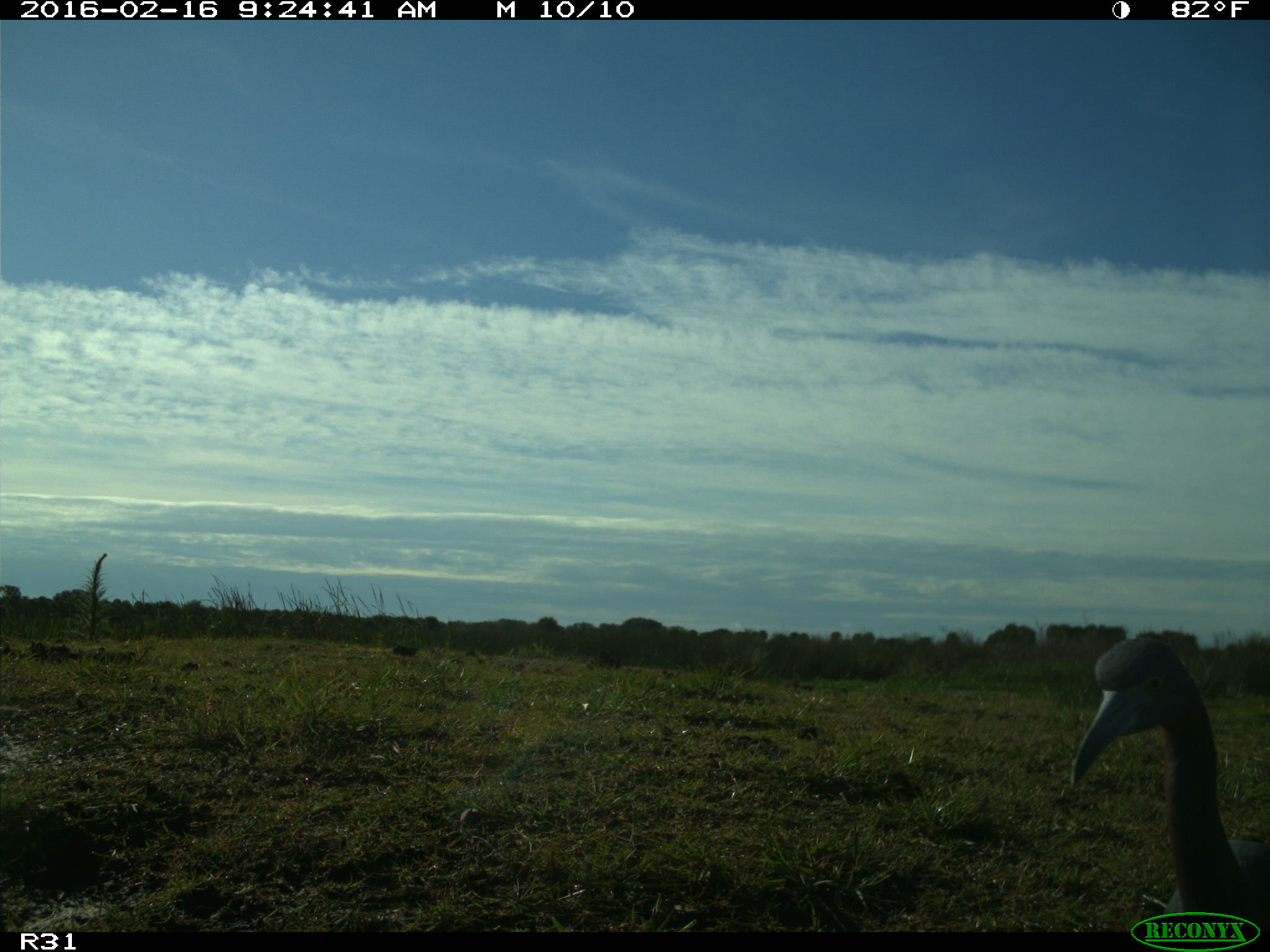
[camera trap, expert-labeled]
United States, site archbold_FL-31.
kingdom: Animalia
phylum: Chordata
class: Aves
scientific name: Aves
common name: birds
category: unidentified bird